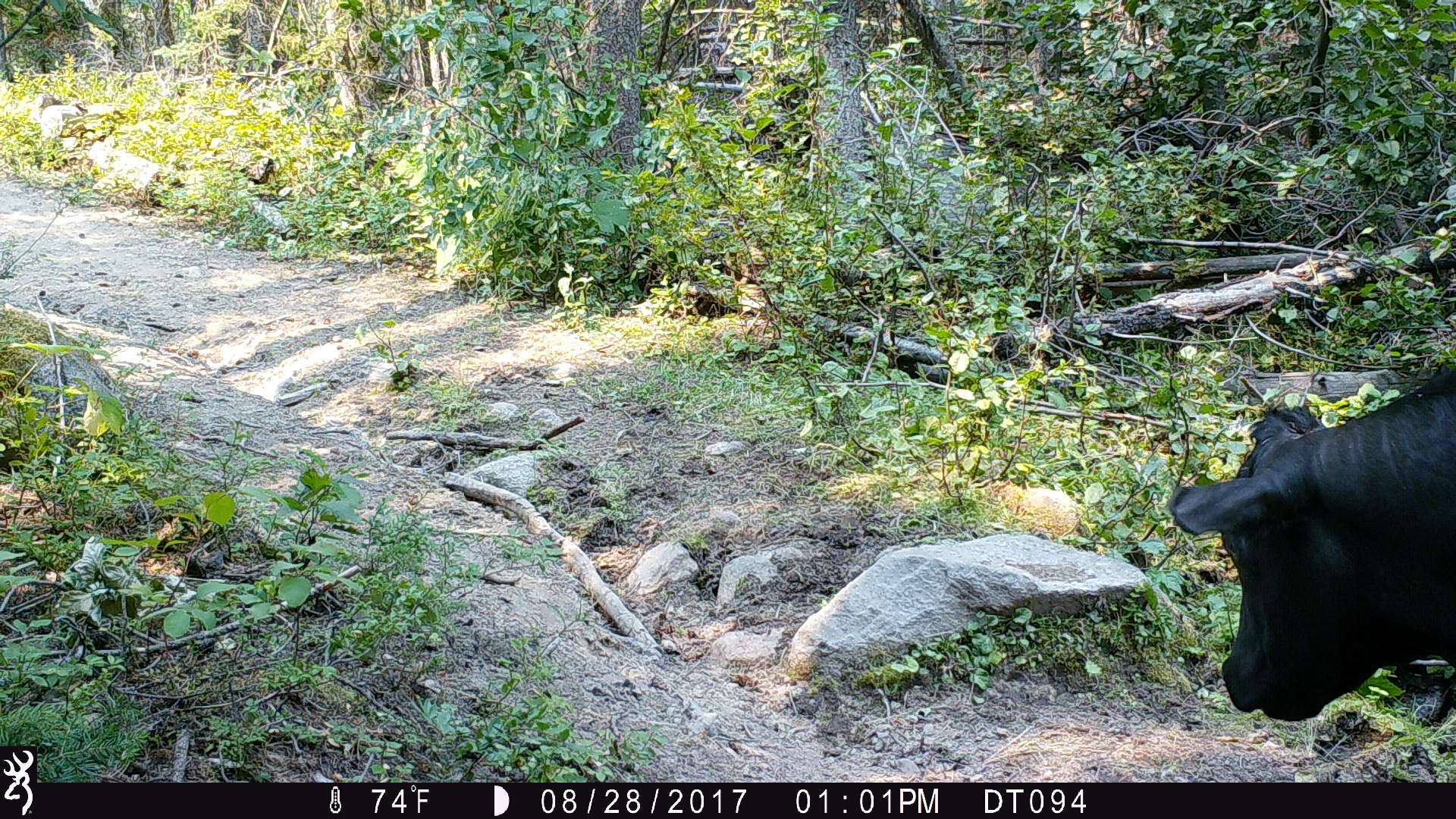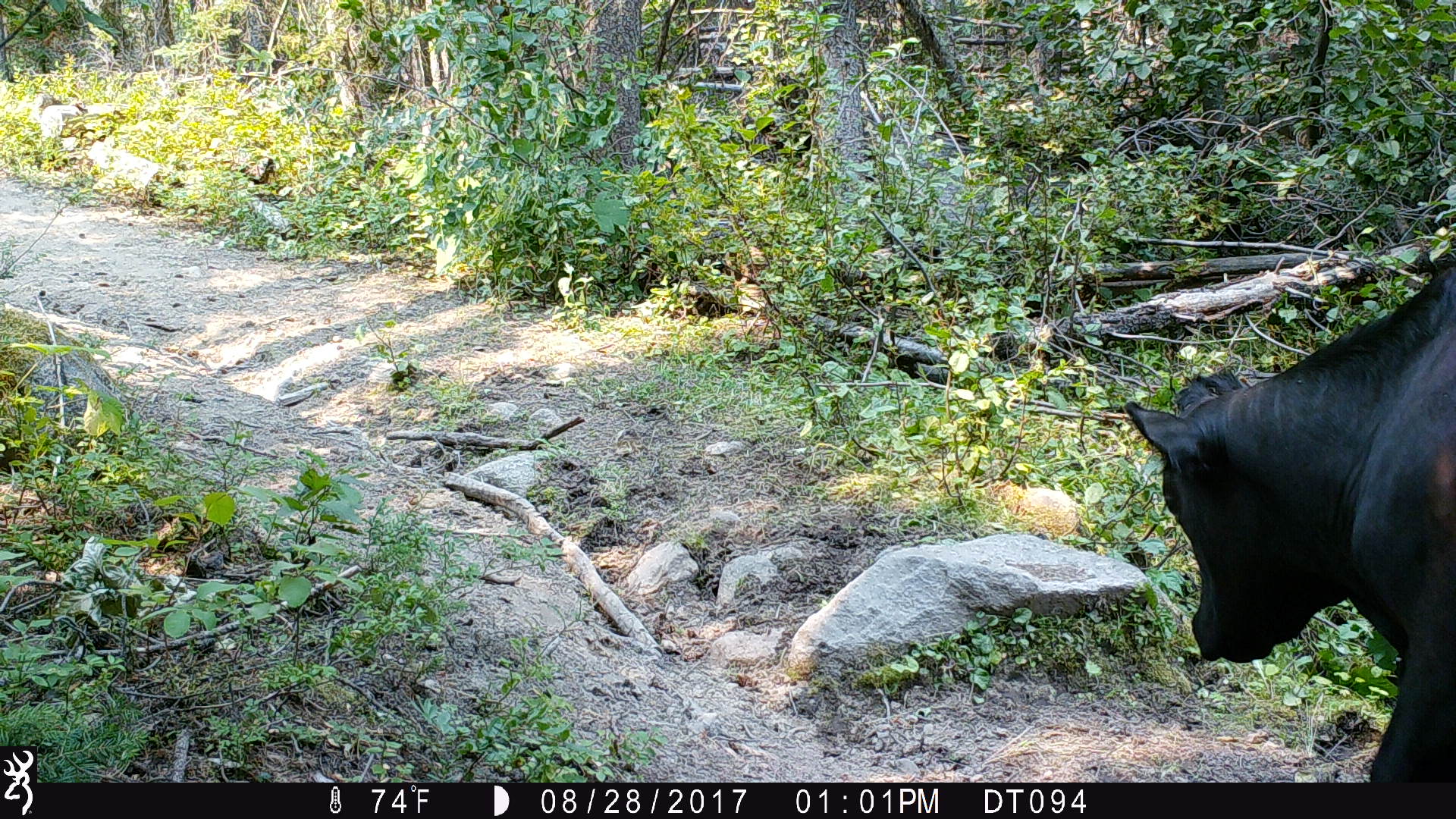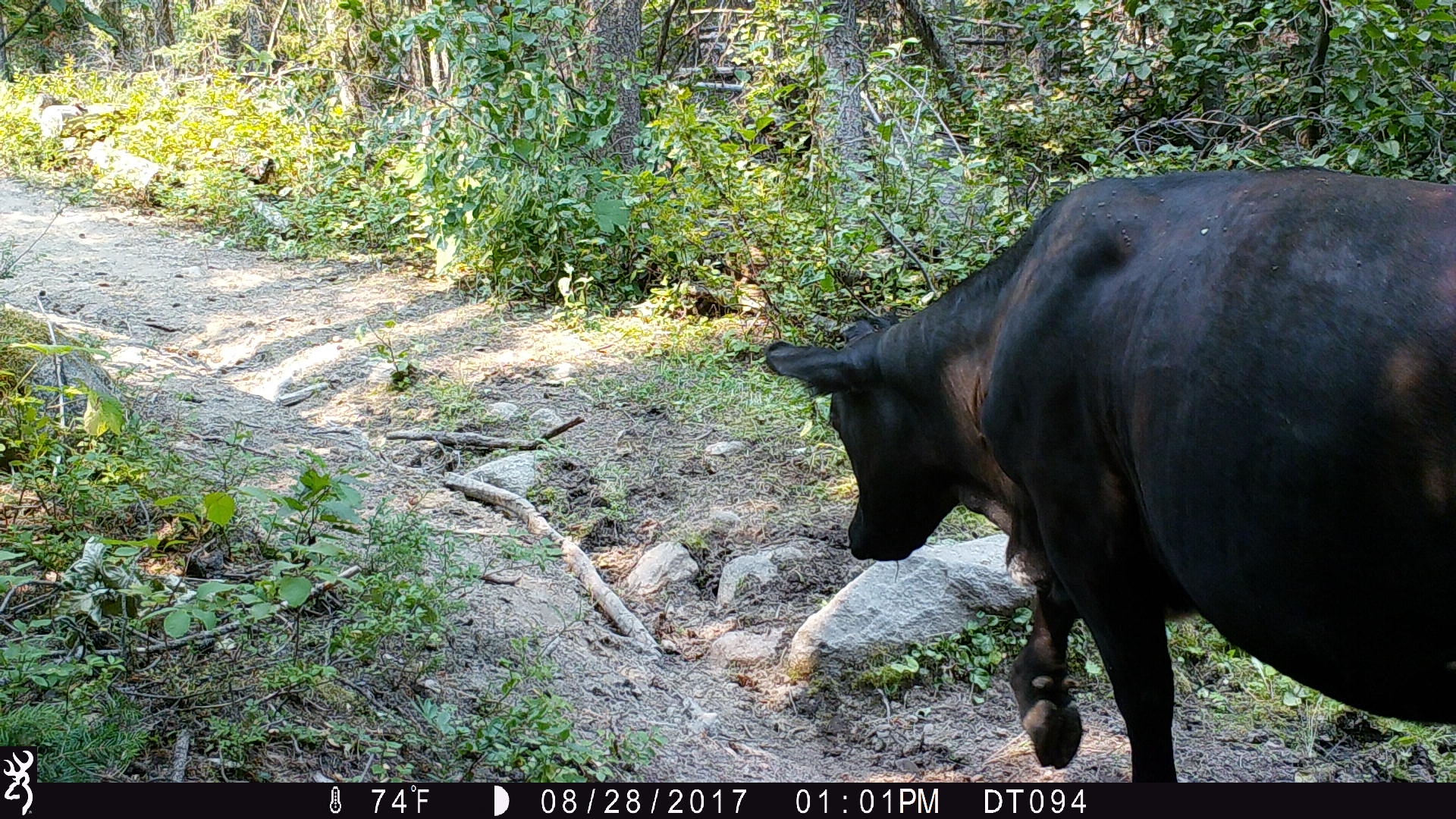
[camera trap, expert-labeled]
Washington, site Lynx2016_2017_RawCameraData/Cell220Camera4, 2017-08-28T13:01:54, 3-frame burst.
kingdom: Animalia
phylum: Chordata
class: Mammalia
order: Artiodactyla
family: Bovidae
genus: Bos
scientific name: Bos taurus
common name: domestic cattle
Domestic cattle (Bos taurus). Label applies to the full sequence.